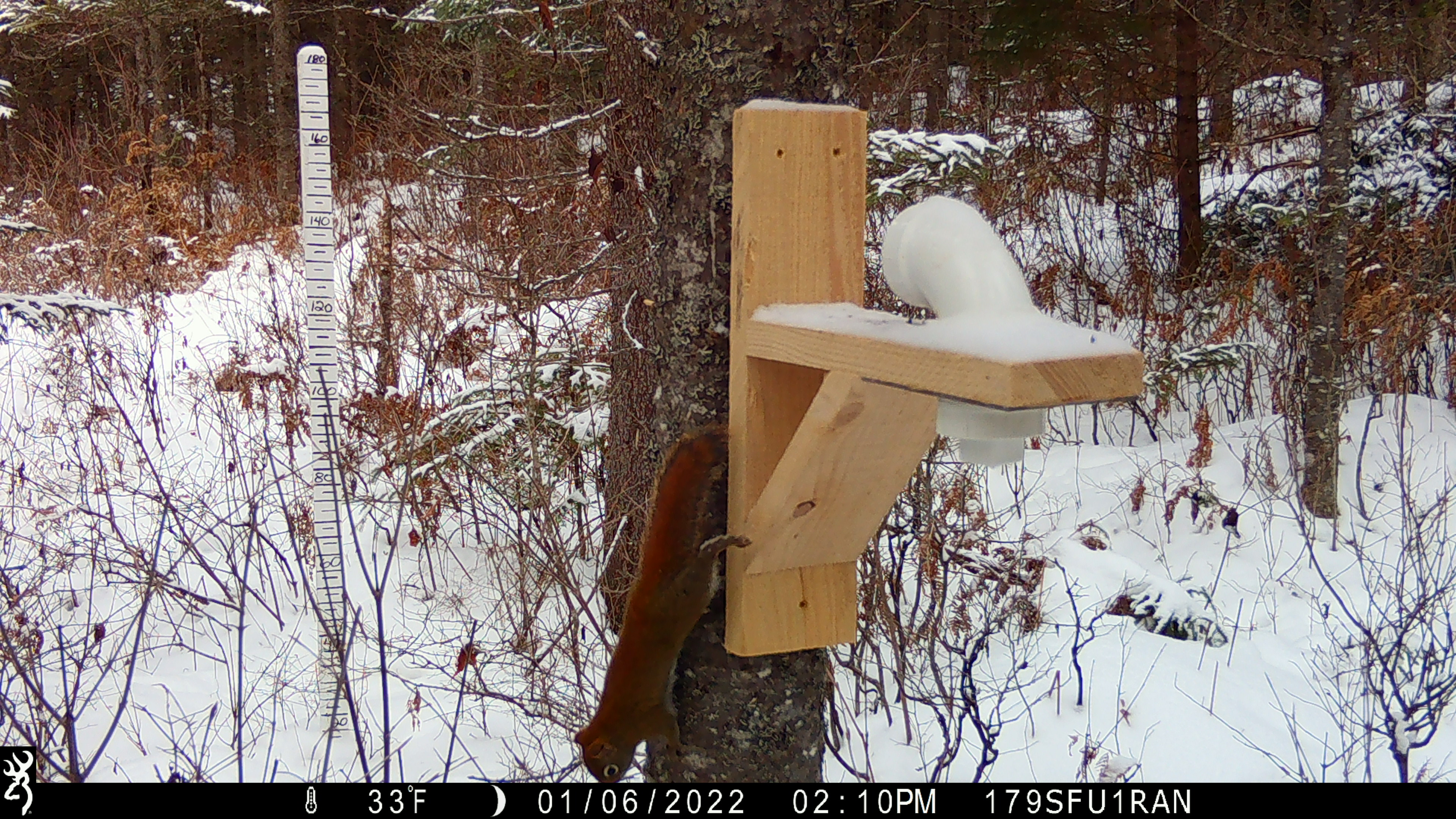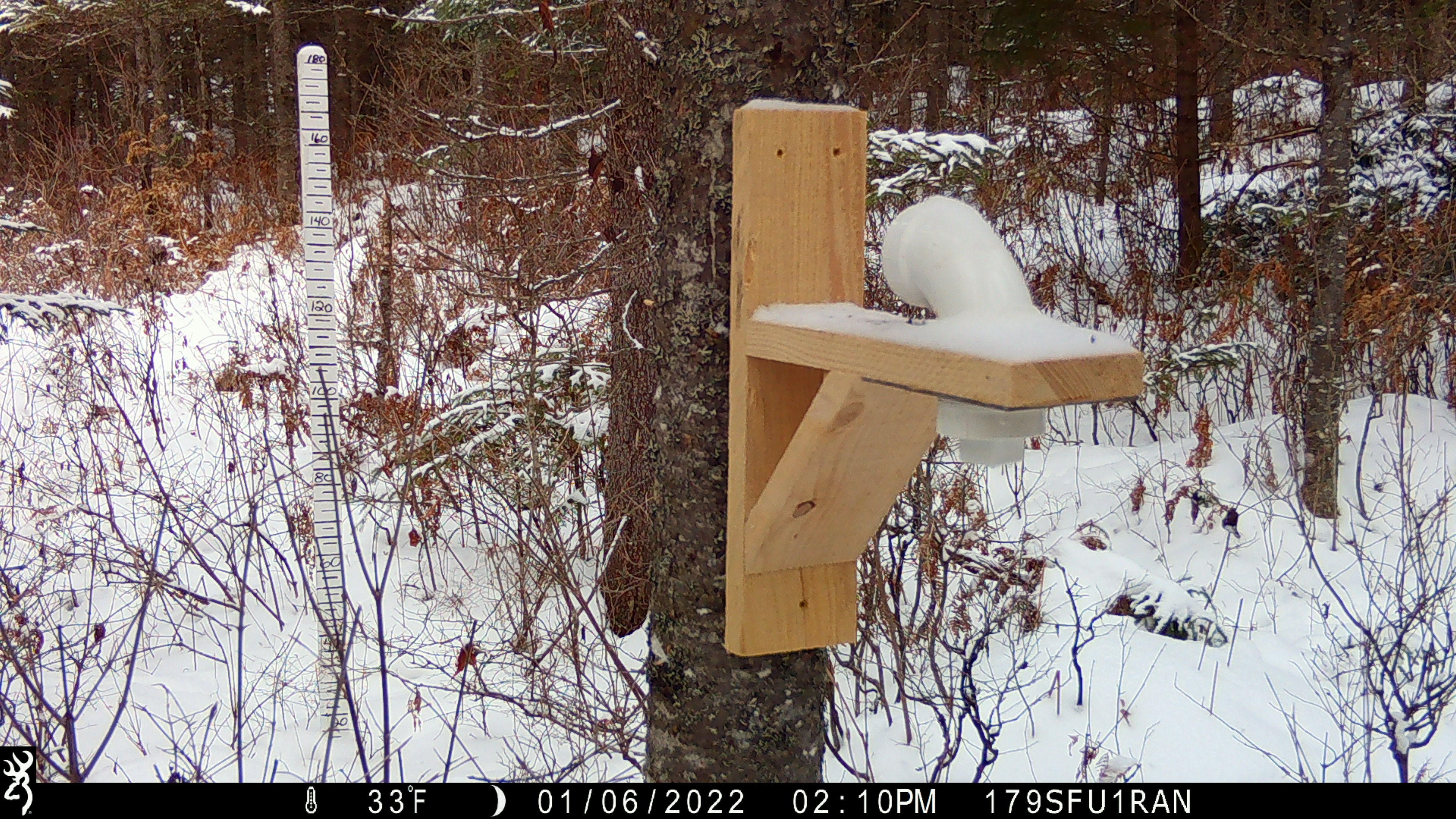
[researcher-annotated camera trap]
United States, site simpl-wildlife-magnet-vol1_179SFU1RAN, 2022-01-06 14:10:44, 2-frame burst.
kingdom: Animalia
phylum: Chordata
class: Mammalia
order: Rodentia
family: Sciuridae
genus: Tamiasciurus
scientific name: Tamiasciurus hudsonicus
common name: red squirrel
Red squirrel (Tamiasciurus hudsonicus).